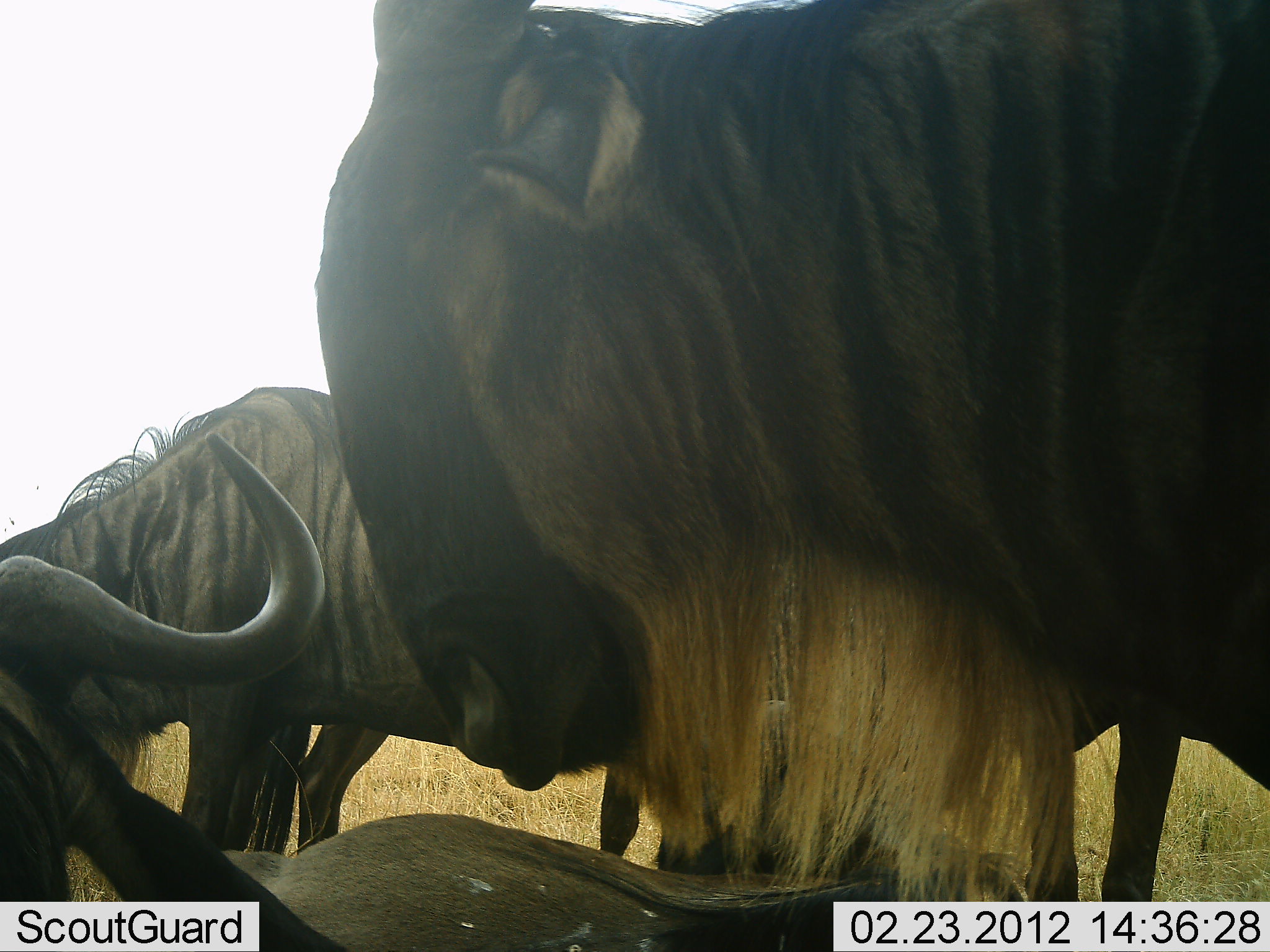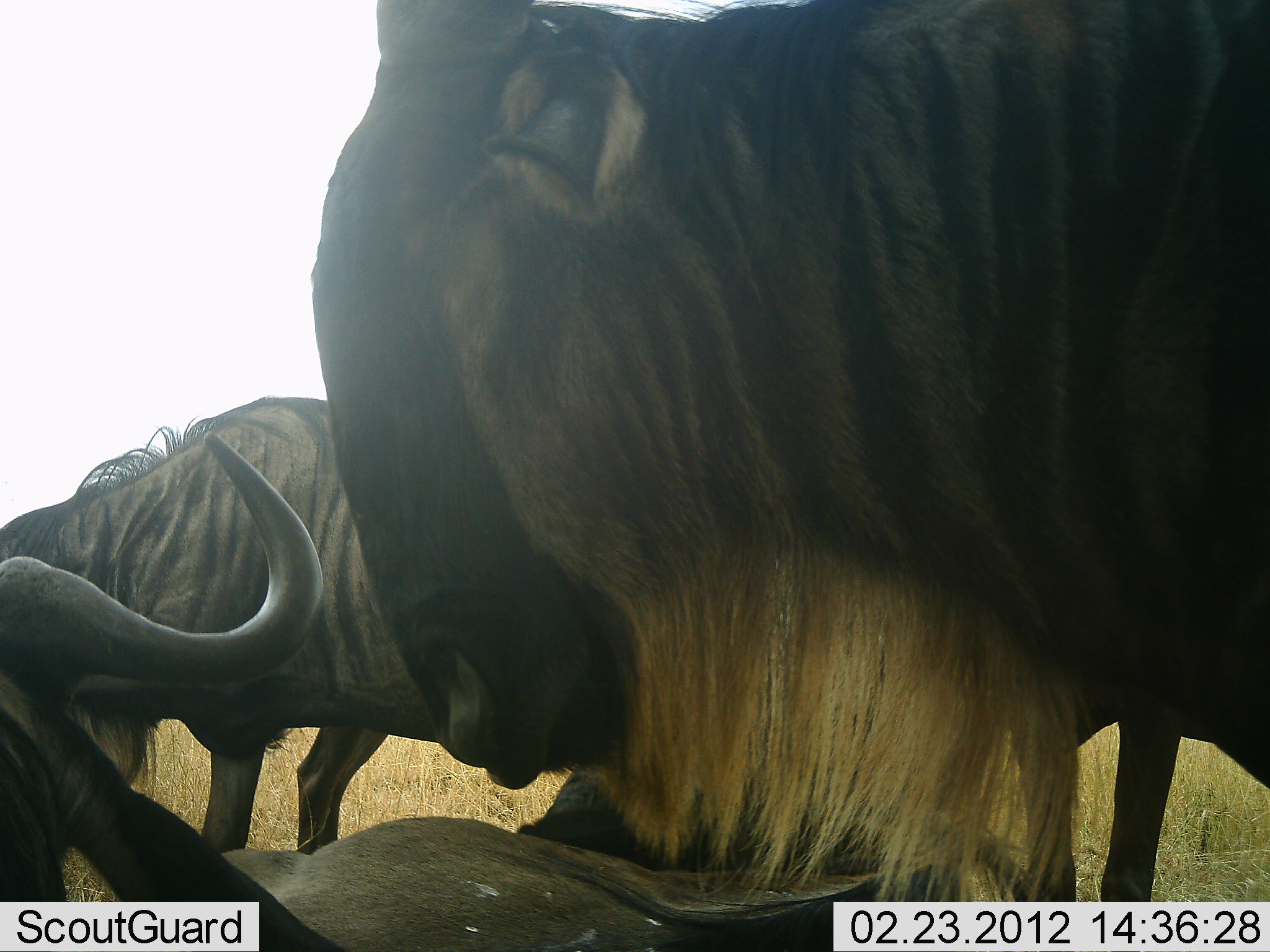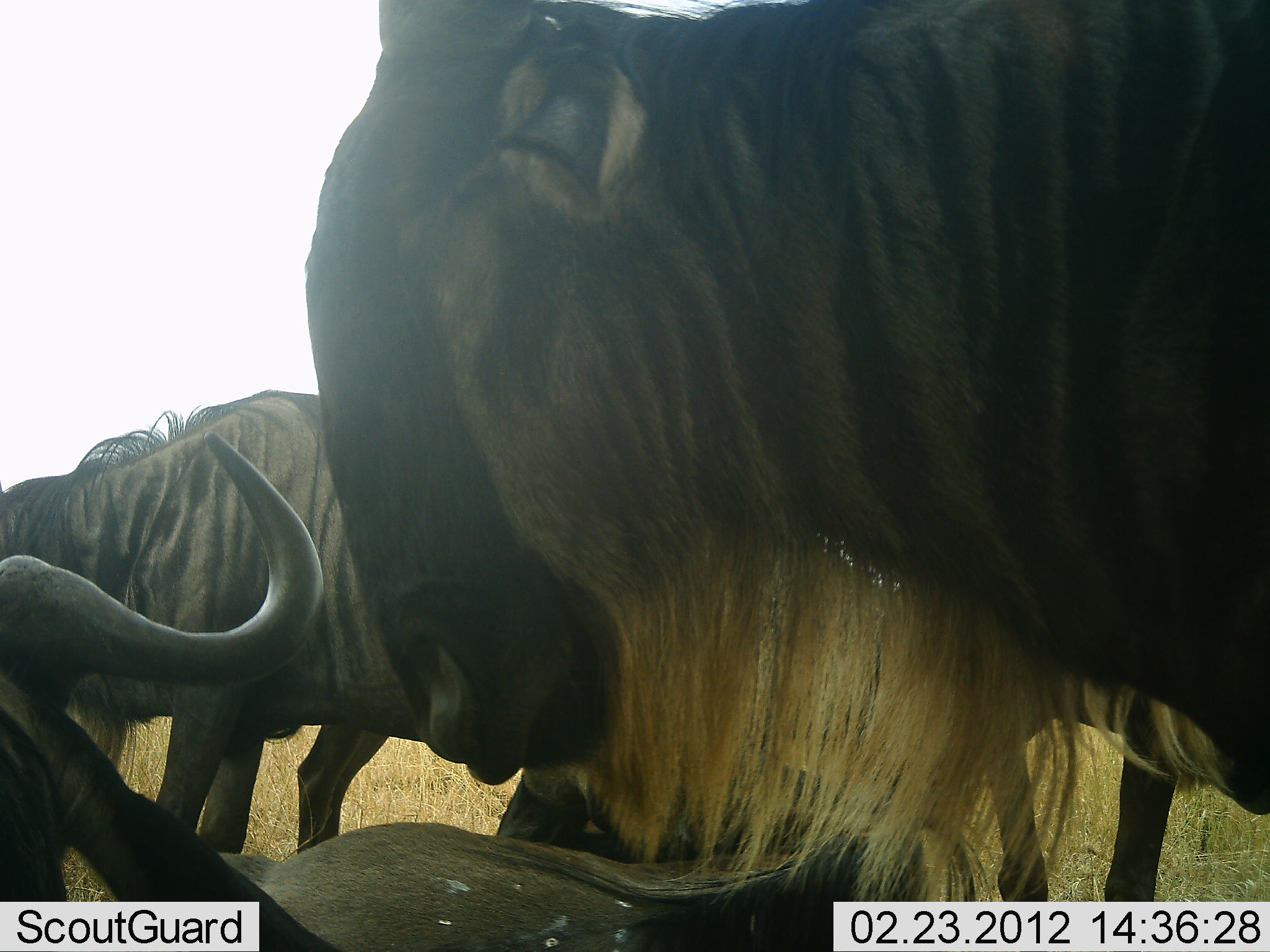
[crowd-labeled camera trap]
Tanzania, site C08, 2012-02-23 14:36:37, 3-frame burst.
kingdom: Animalia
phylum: Chordata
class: Mammalia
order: Artiodactyla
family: Bovidae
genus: Connochaetes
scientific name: Connochaetes taurinus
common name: blue wildebeest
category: wildebeest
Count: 4.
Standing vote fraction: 89%.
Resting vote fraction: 78%.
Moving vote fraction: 6%.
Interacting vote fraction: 6%.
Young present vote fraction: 0%.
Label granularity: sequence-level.